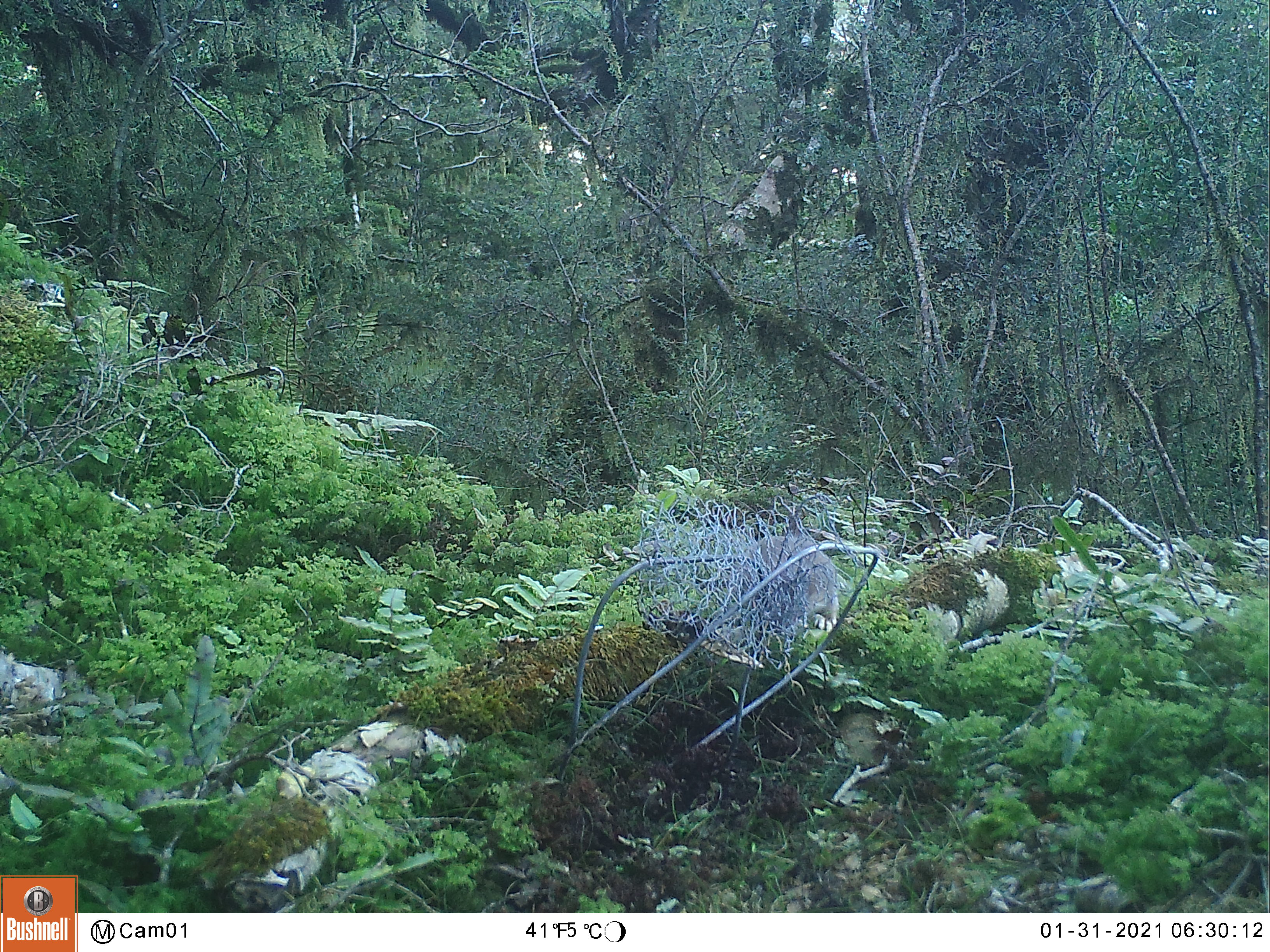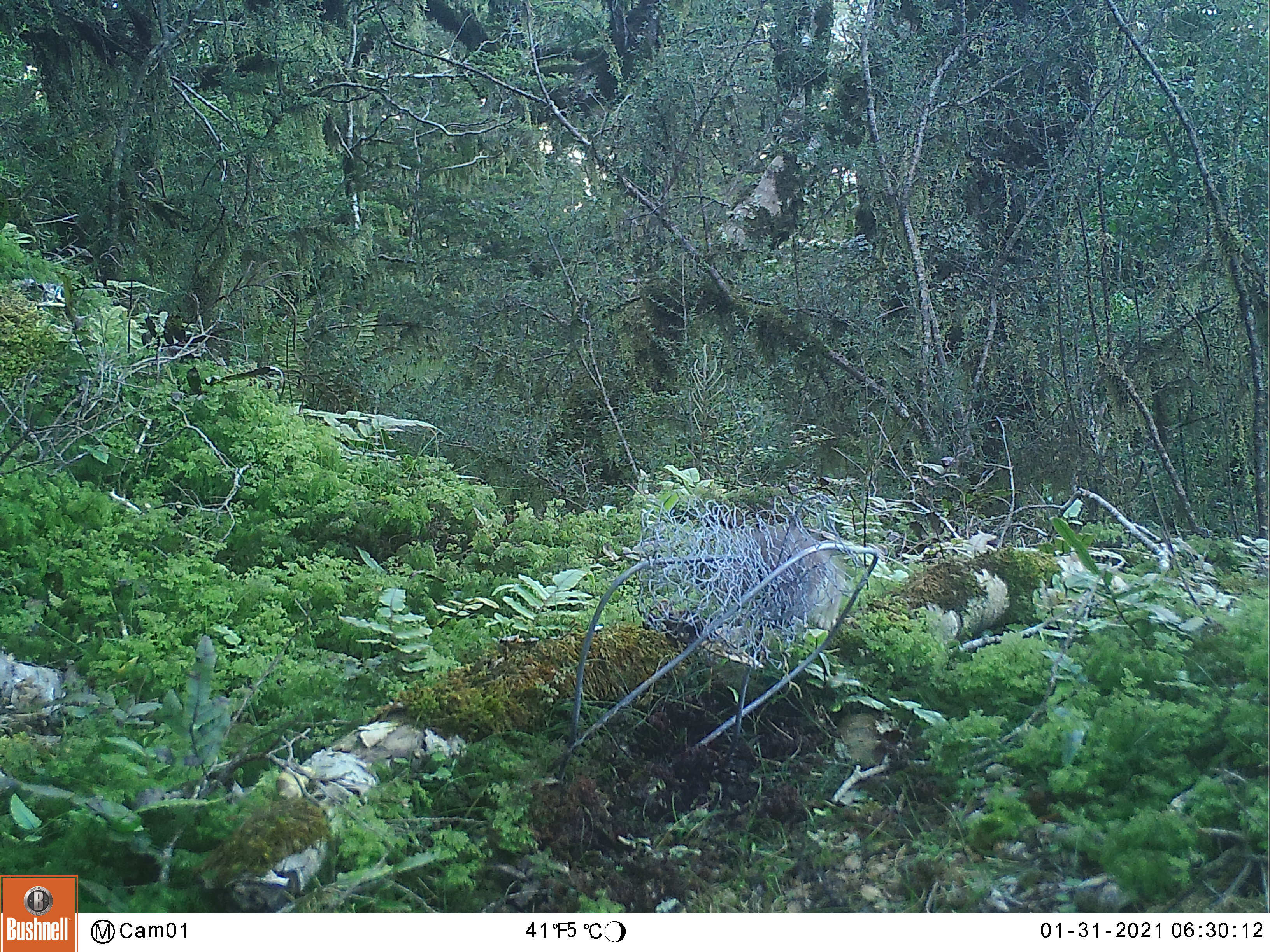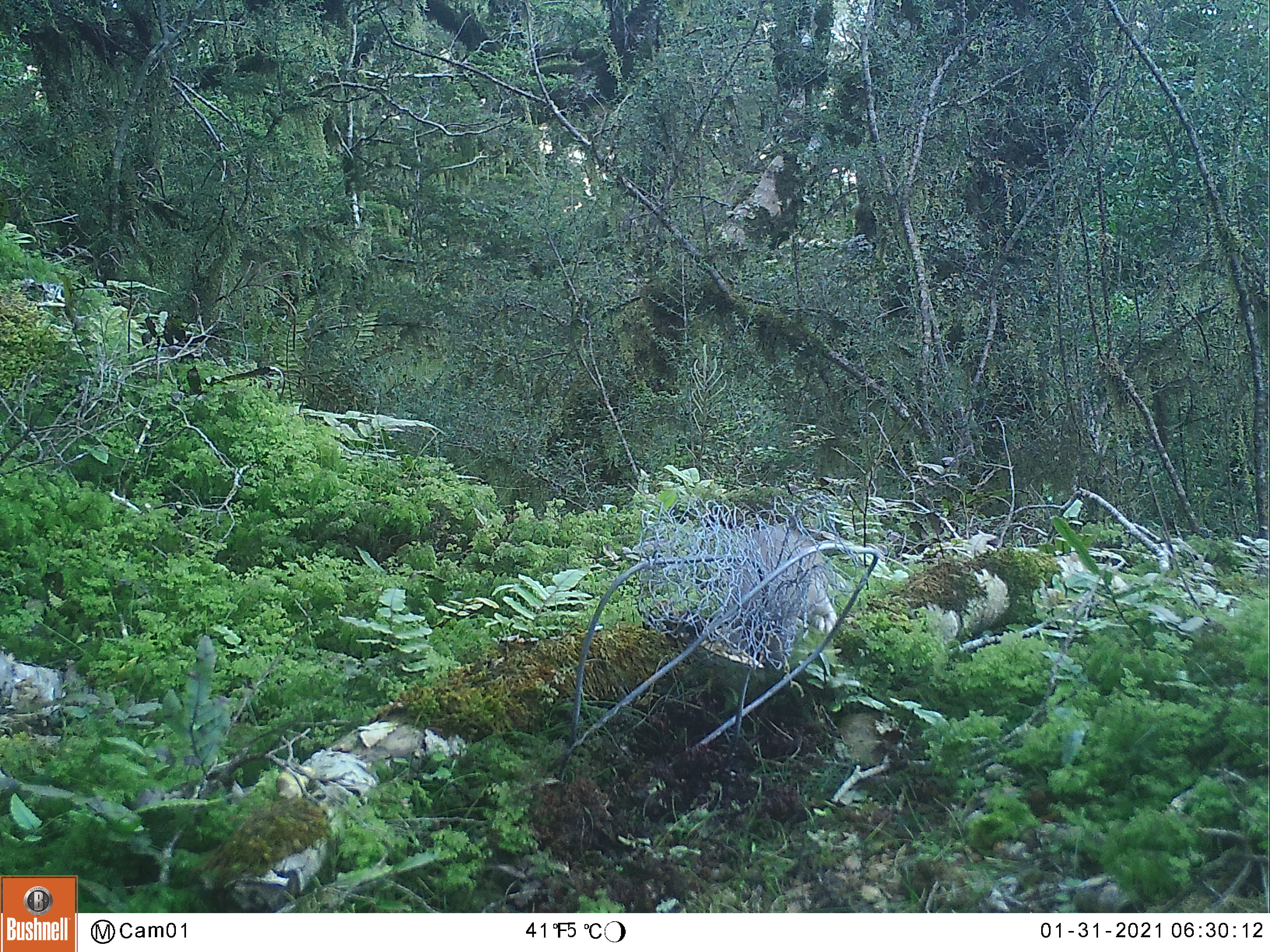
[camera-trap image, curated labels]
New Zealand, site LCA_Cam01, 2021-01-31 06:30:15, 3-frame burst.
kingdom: Animalia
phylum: Chordata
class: Mammalia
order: Carnivora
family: Mustelidae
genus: Mustela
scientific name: Mustela erminea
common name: stoat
Stoat (Mustela erminea).